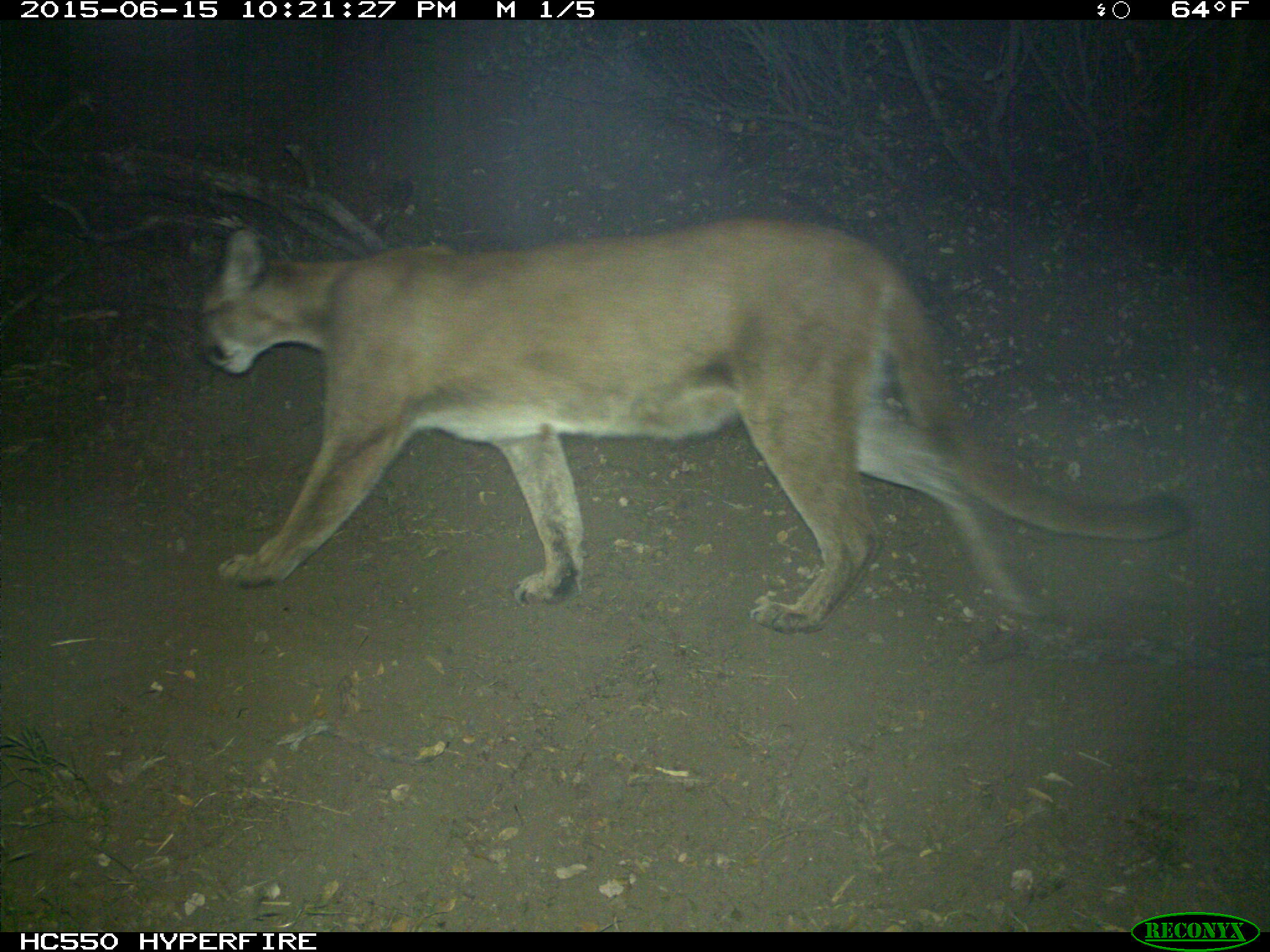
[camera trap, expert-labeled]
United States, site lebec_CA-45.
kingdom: Animalia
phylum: Chordata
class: Mammalia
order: Carnivora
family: Felidae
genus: Puma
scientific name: Puma concolor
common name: mountain lion